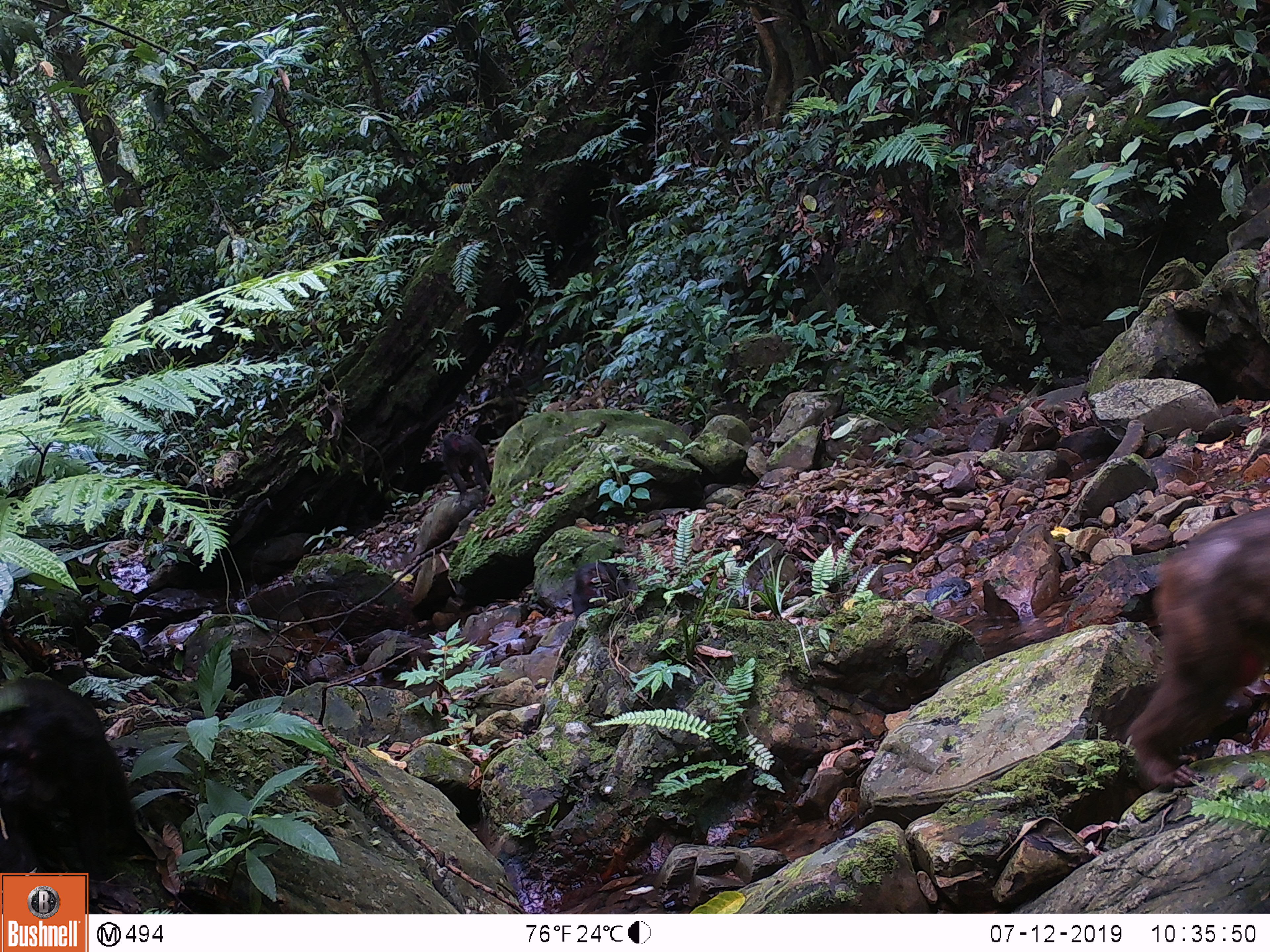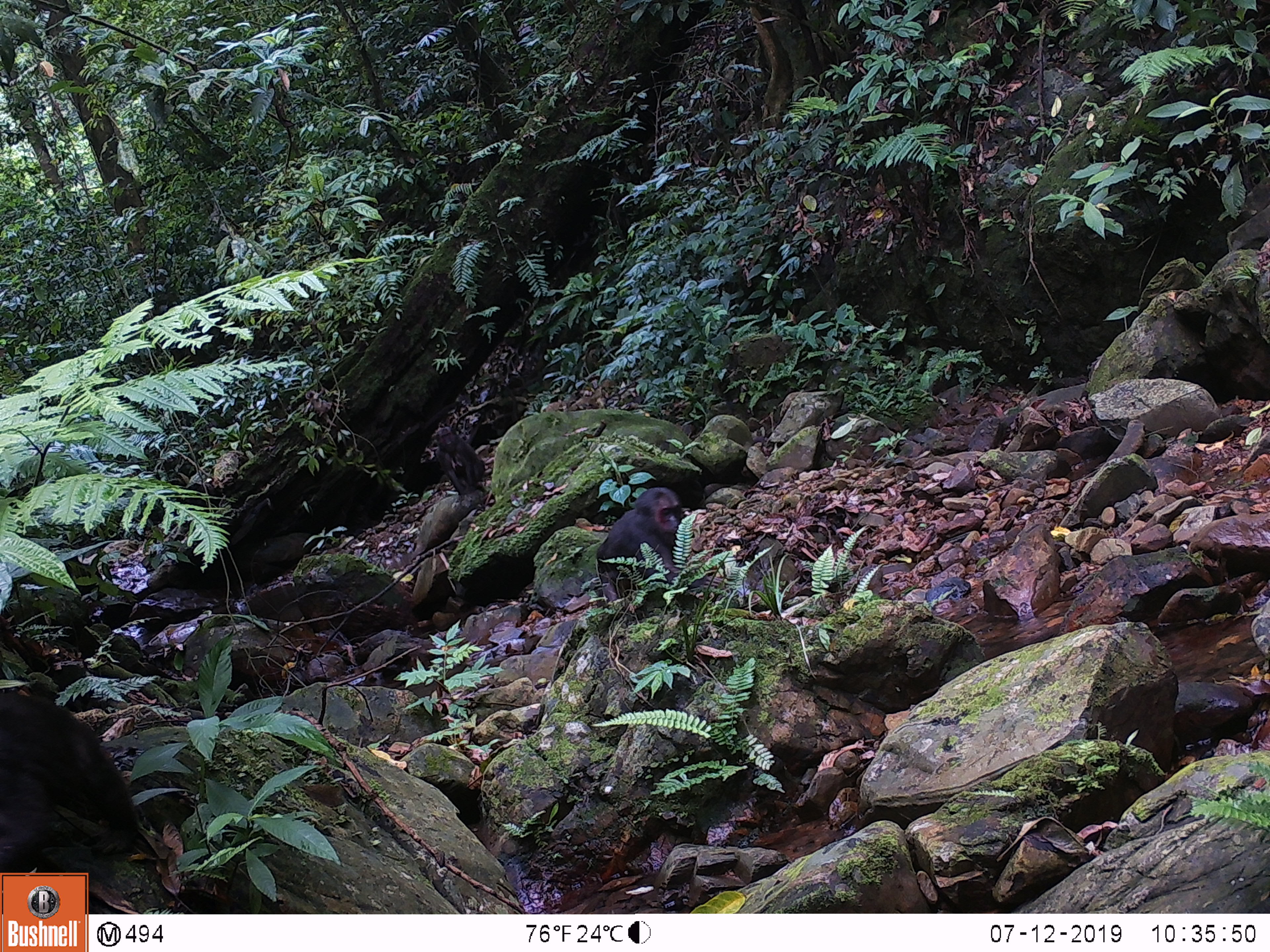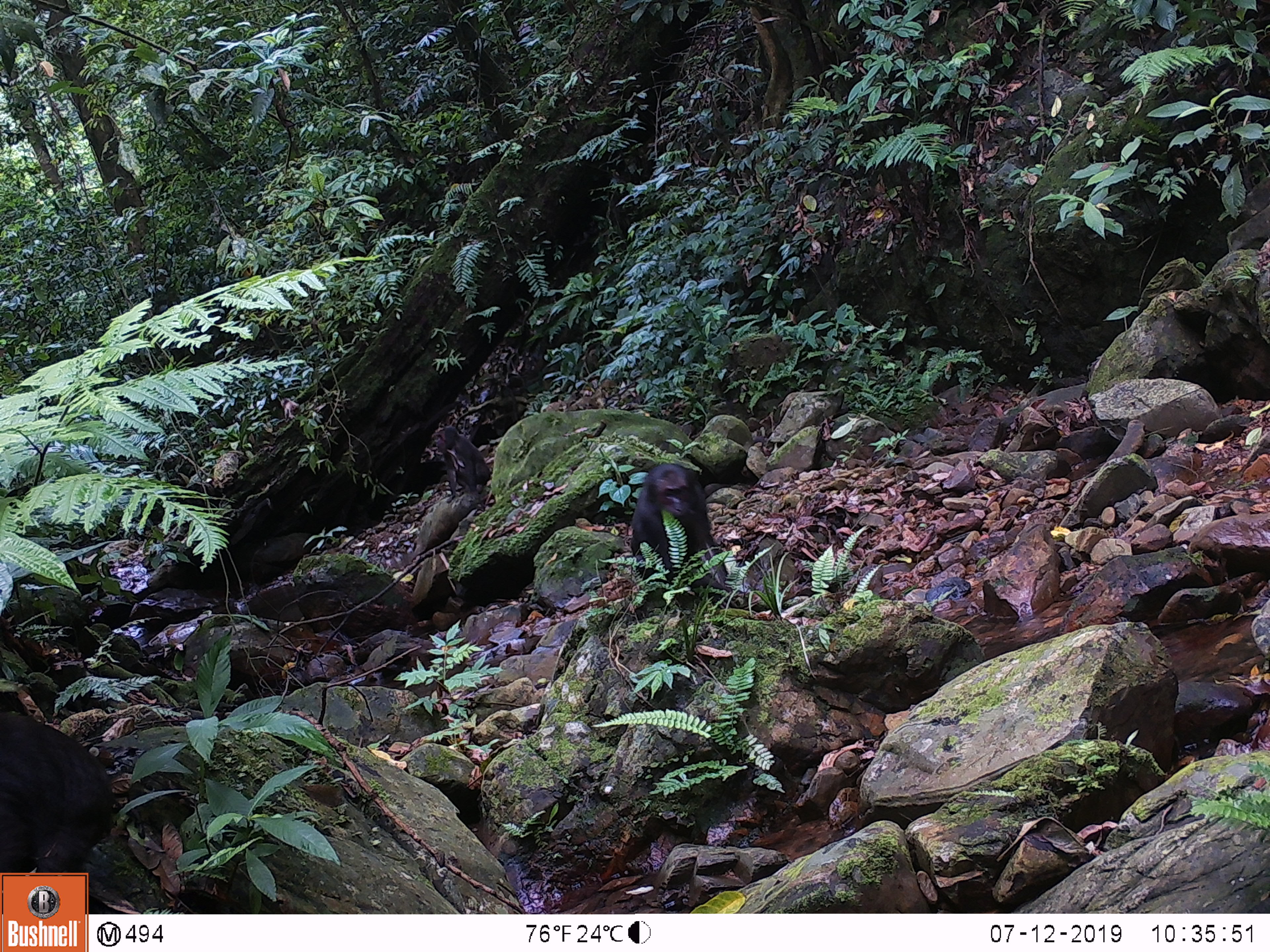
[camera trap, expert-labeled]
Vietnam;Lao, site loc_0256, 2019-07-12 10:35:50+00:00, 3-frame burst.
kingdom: Animalia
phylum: Chordata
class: Mammalia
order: Primates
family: Cercopithecidae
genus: Macaca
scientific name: Macaca arctoides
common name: stump-tailed macaque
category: stump tailed macaque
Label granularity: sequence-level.